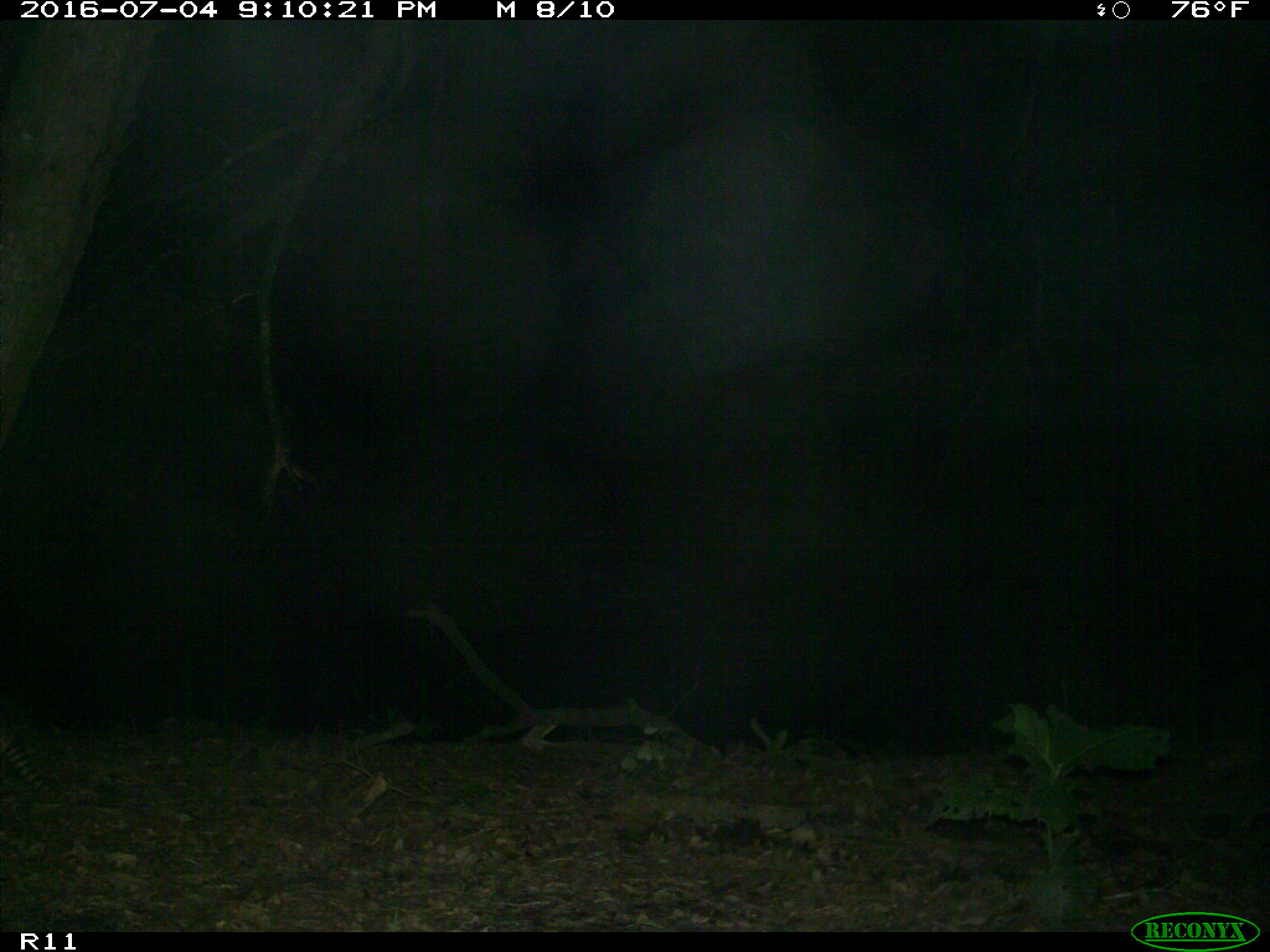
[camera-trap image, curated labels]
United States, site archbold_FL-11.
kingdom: Animalia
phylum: Chordata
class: Mammalia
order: Cingulata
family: Dasypodidae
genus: Dasypus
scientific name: Dasypus novemcinctus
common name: nine-banded armadillo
Dasypus novemcinctus (nine-banded armadillo).